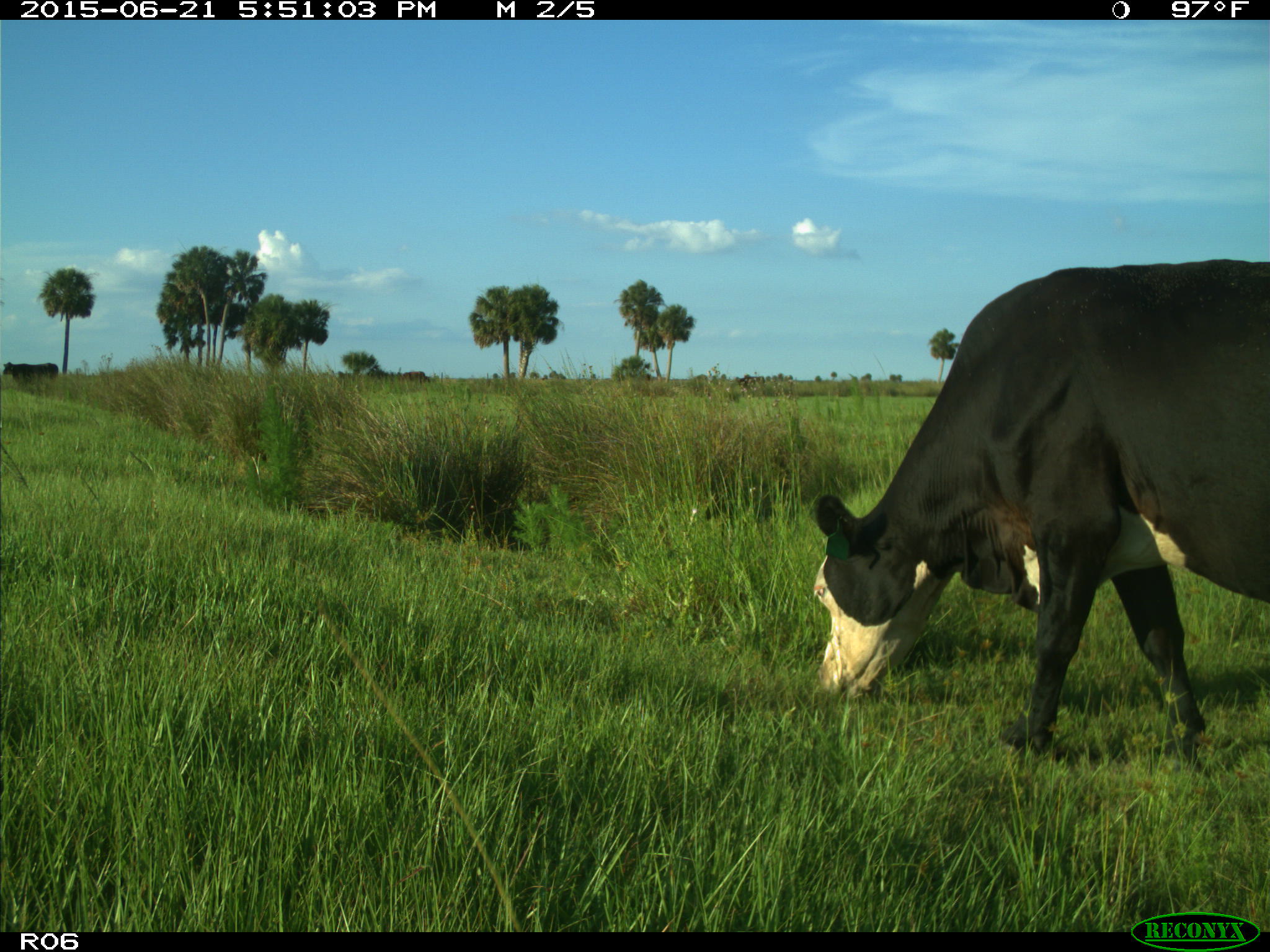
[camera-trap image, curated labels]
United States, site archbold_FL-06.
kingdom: Animalia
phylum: Chordata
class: Mammalia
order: Artiodactyla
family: Bovidae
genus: Bos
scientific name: Bos taurus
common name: domestic cow